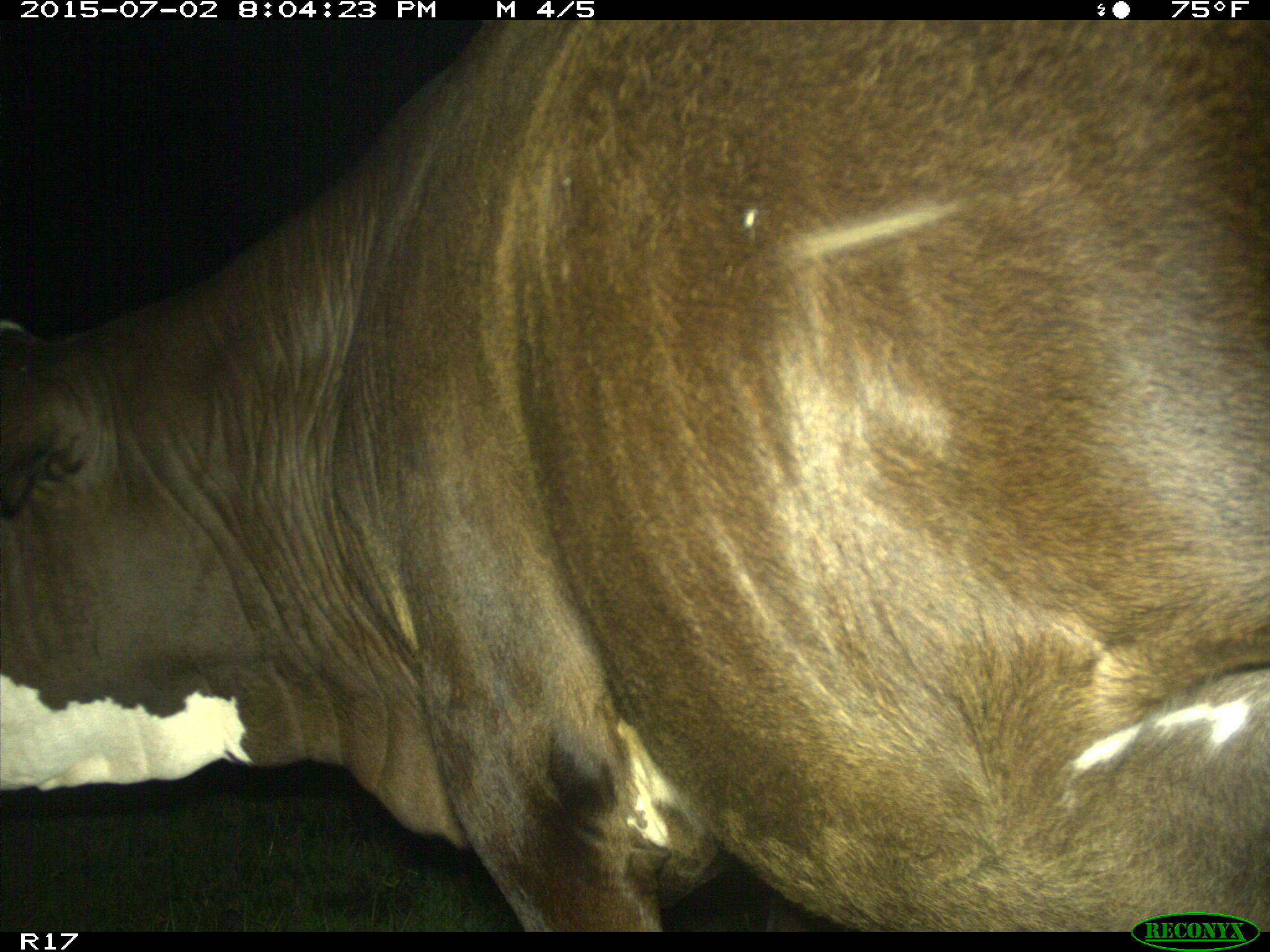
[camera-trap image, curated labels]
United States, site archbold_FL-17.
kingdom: Animalia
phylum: Chordata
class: Mammalia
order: Artiodactyla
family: Bovidae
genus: Bos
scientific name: Bos taurus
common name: domestic cow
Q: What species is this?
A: Bos taurus (domestic cow).